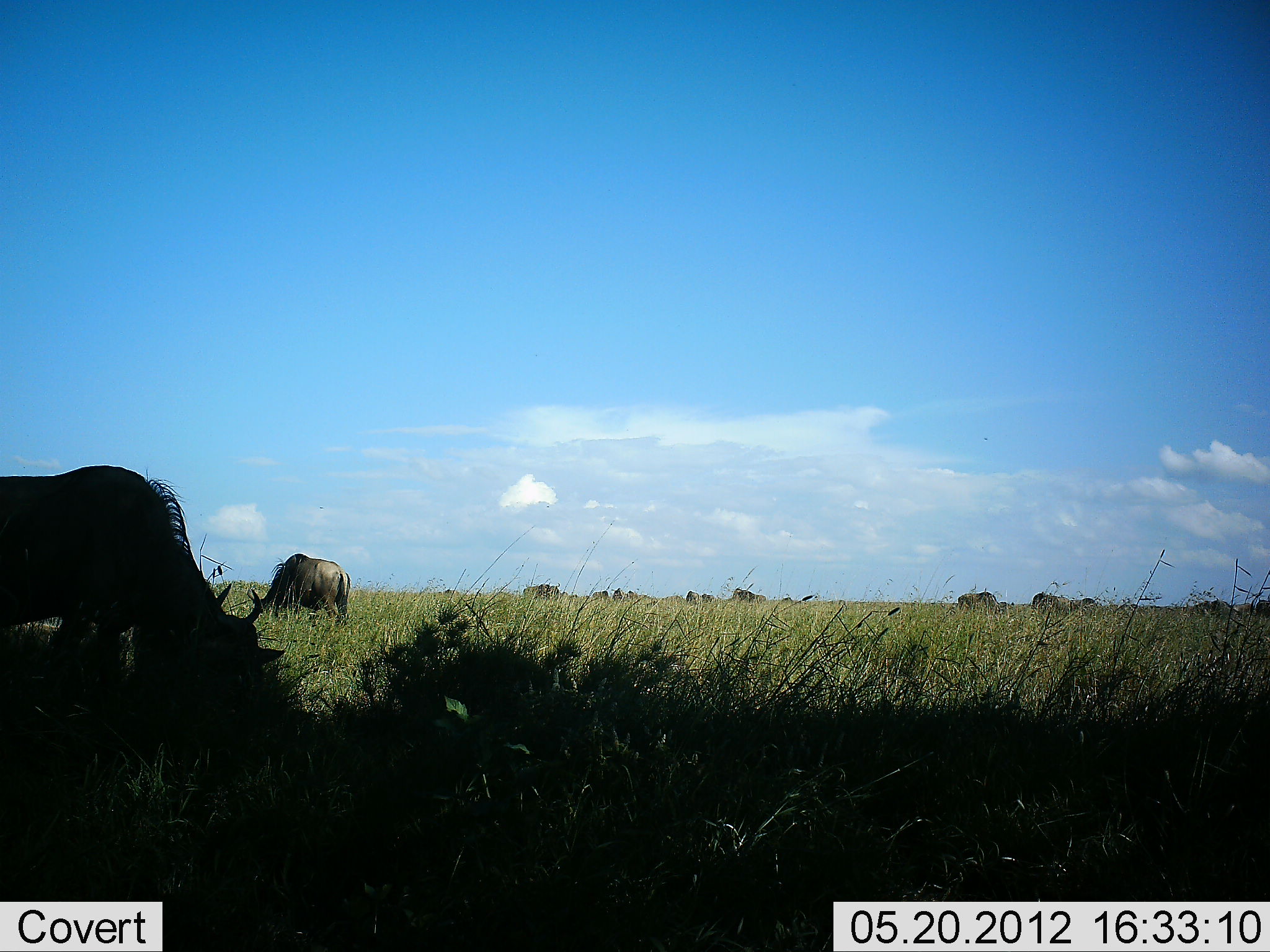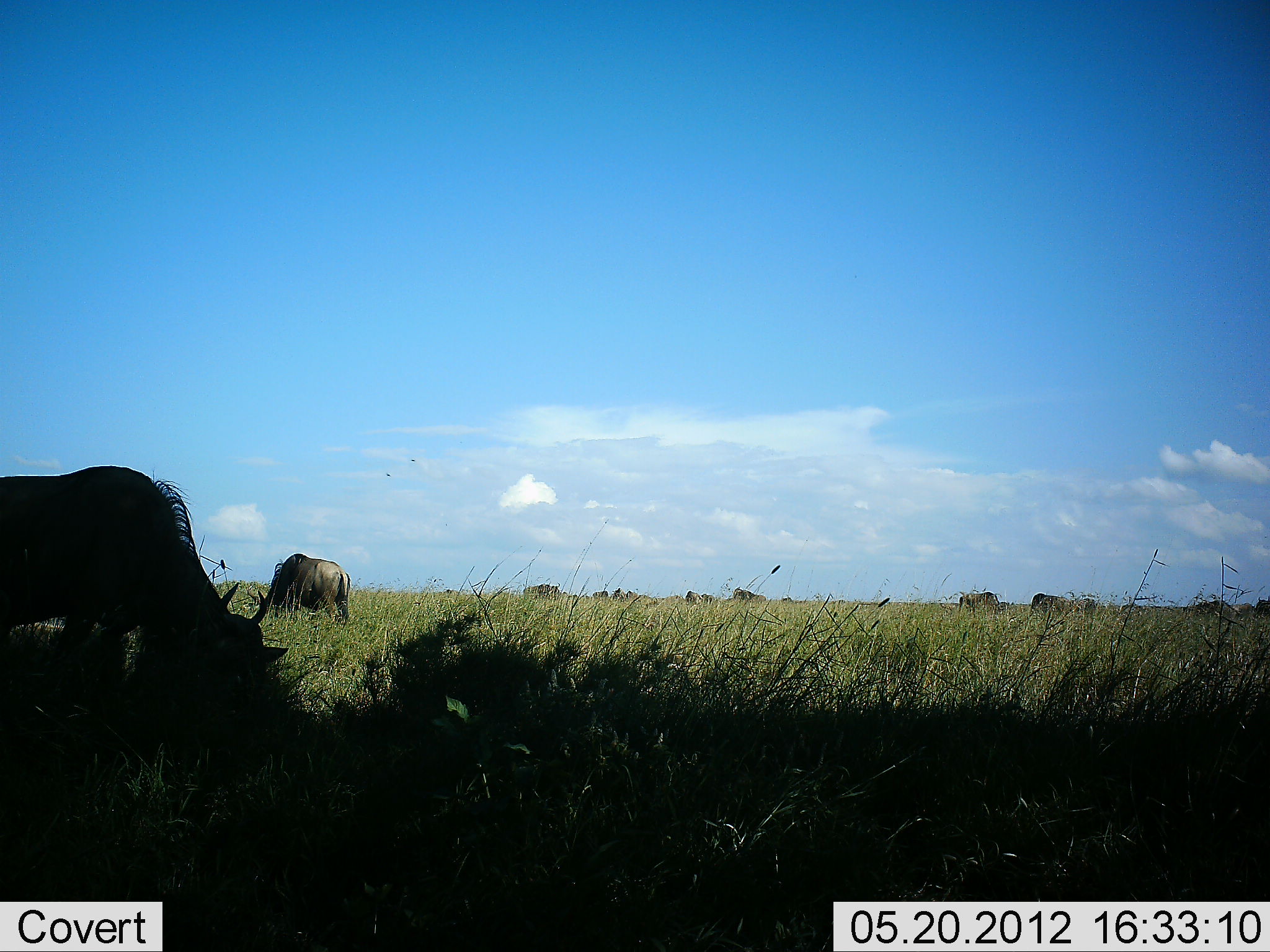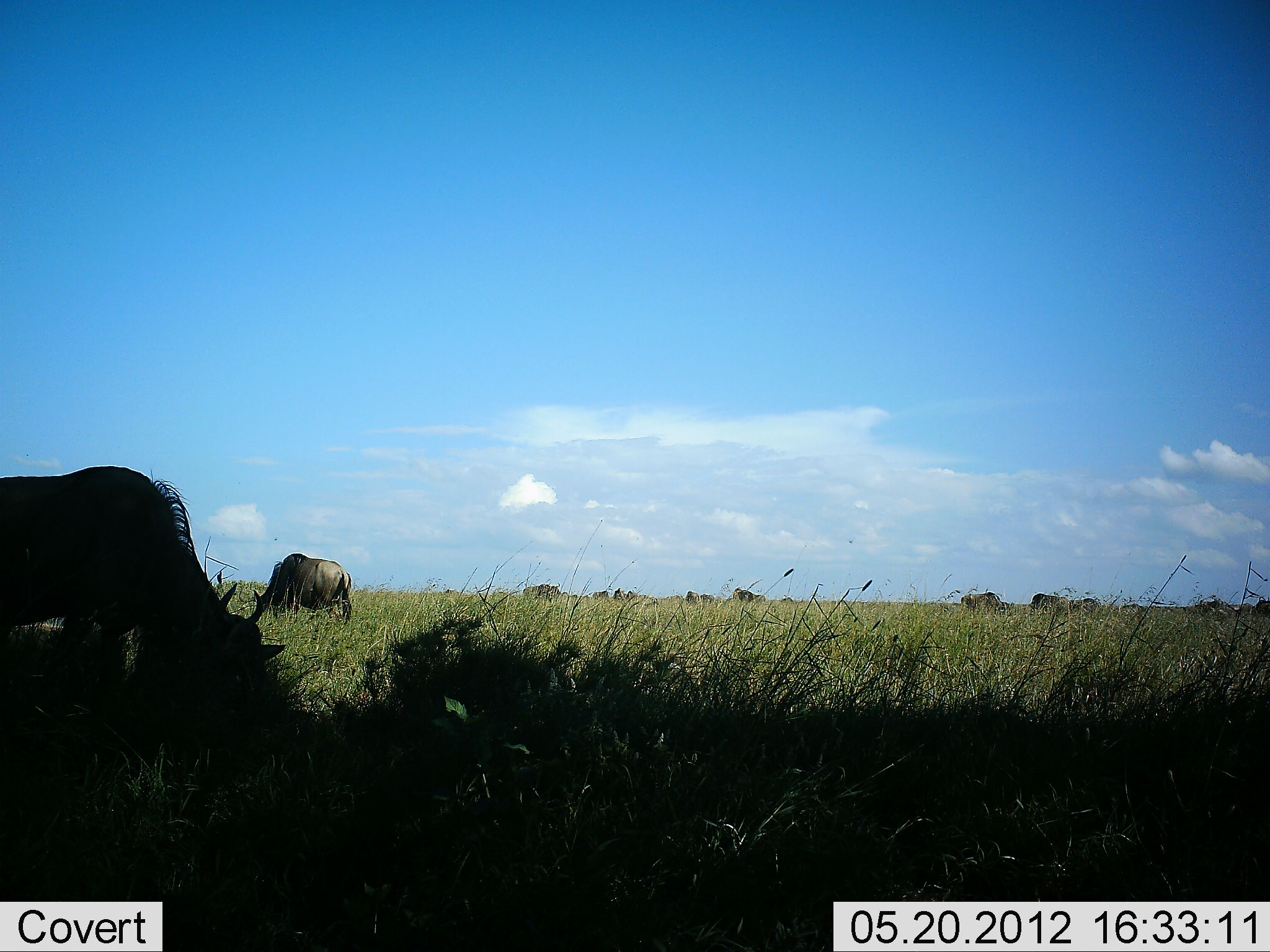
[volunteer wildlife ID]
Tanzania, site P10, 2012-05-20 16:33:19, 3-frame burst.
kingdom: Animalia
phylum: Chordata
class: Mammalia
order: Artiodactyla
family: Bovidae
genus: Connochaetes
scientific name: Connochaetes taurinus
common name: blue wildebeest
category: wildebeest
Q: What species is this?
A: Wildebeest (blue wildebeest) (Connochaetes taurinus).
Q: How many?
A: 11-50.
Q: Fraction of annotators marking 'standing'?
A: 60%.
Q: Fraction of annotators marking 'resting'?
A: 0%.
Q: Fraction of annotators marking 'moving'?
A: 20%.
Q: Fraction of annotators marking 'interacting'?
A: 0%.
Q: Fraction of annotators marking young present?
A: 0%.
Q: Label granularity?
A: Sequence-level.